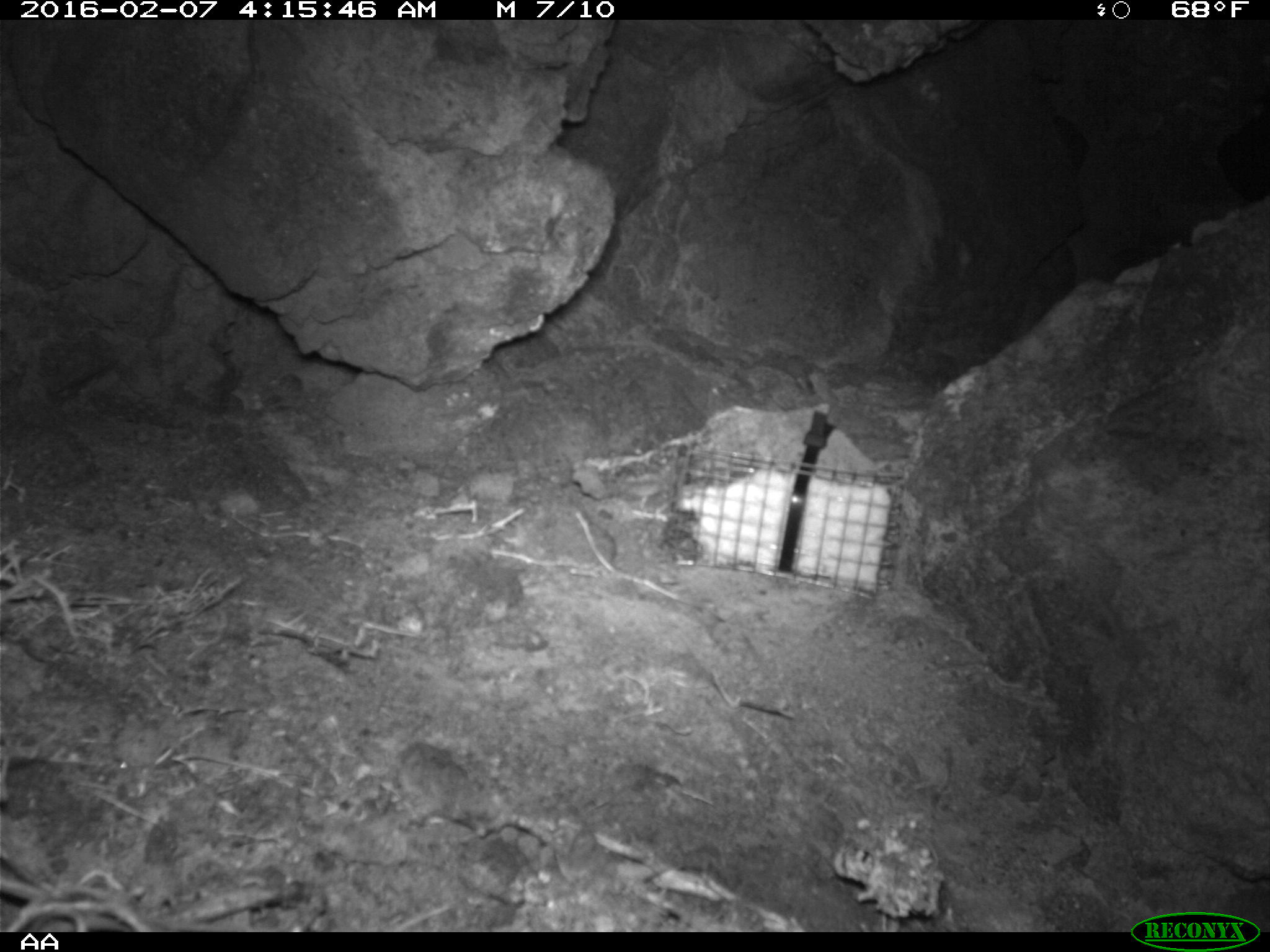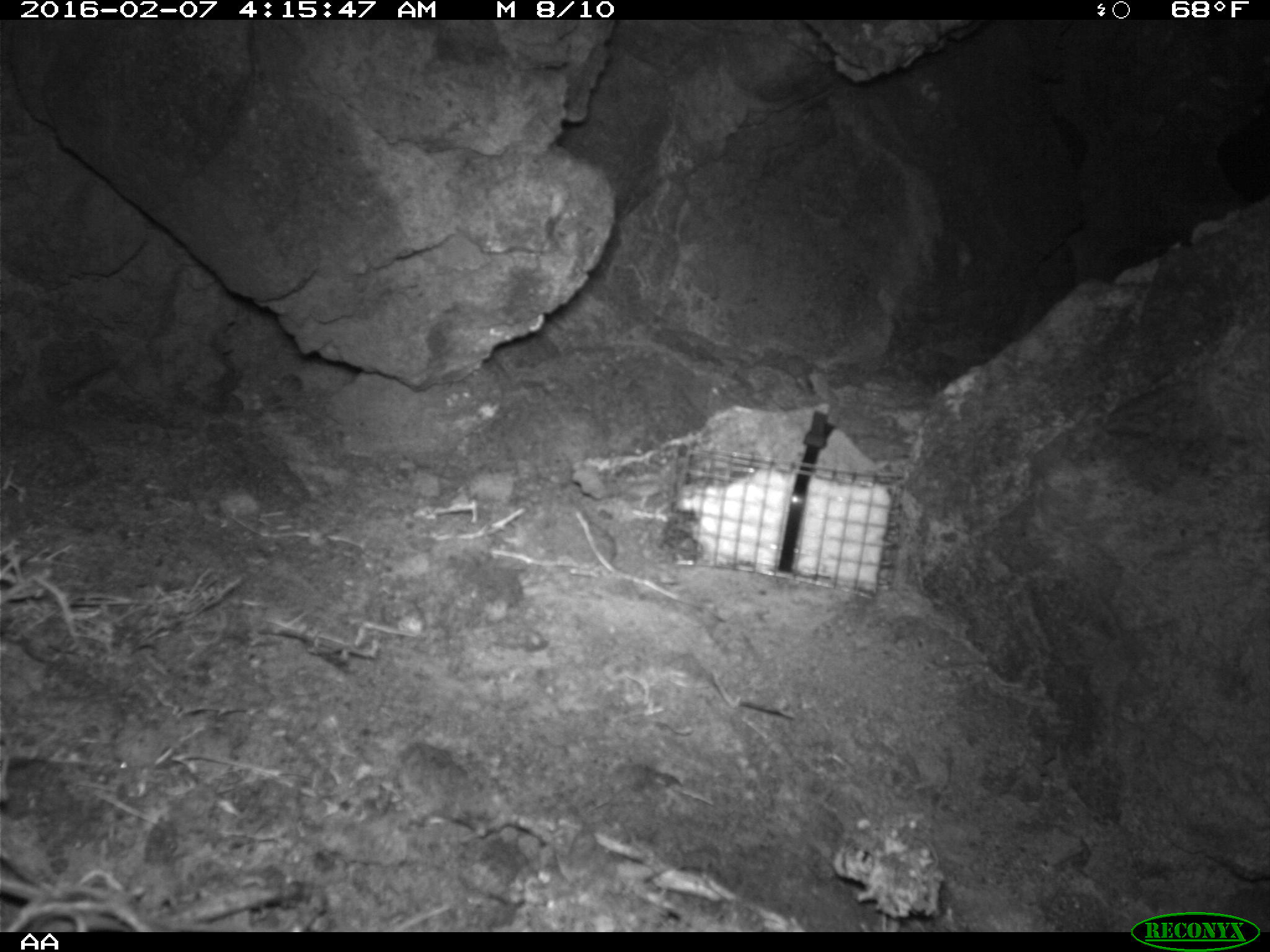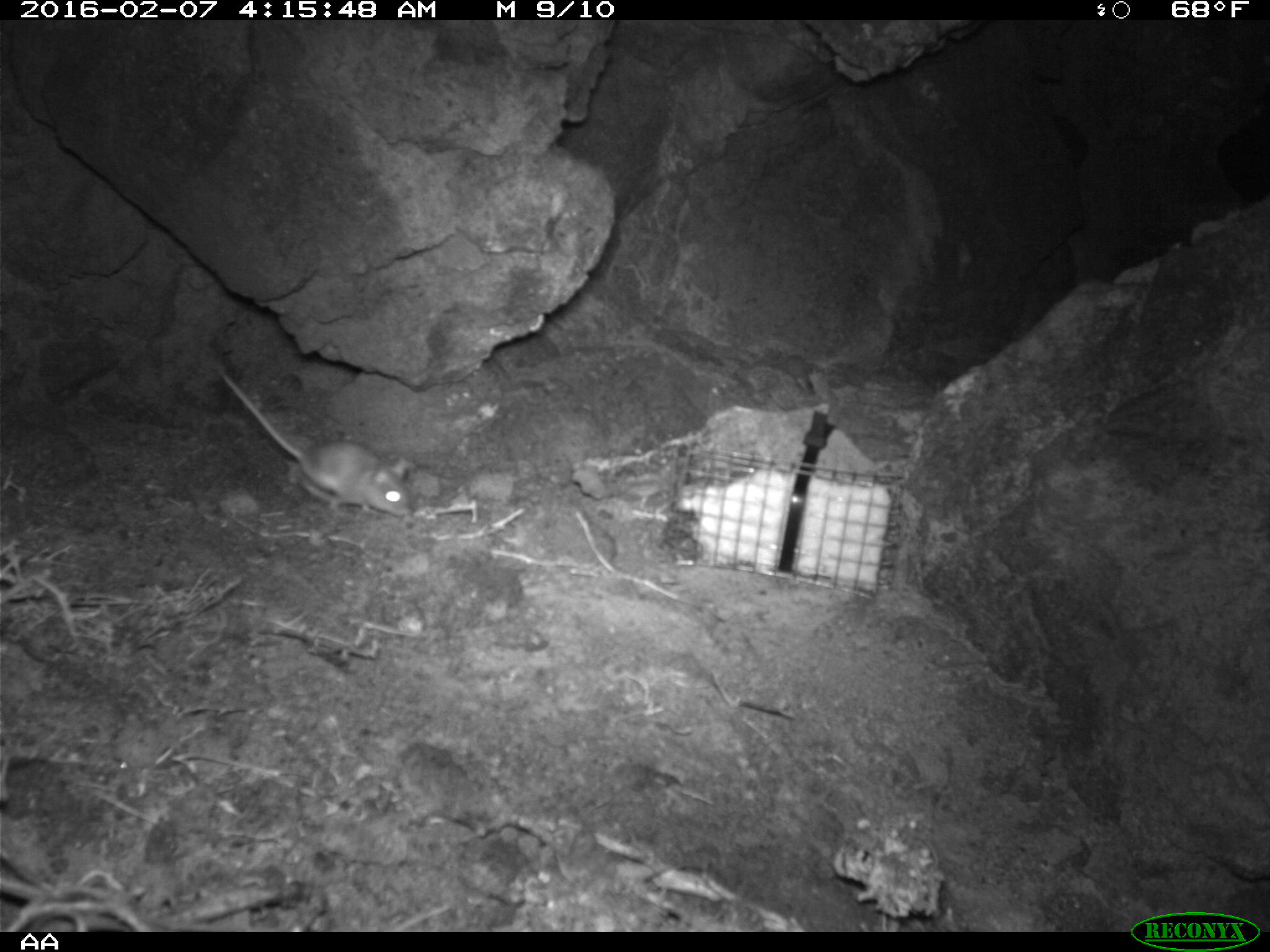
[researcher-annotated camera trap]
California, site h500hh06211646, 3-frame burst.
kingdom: Animalia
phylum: Chordata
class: Mammalia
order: Rodentia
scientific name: Rodentia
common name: rodent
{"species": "rodent (Rodentia)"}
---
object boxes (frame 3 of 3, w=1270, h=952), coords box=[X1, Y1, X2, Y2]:
rodent: box=[220, 374, 413, 518]